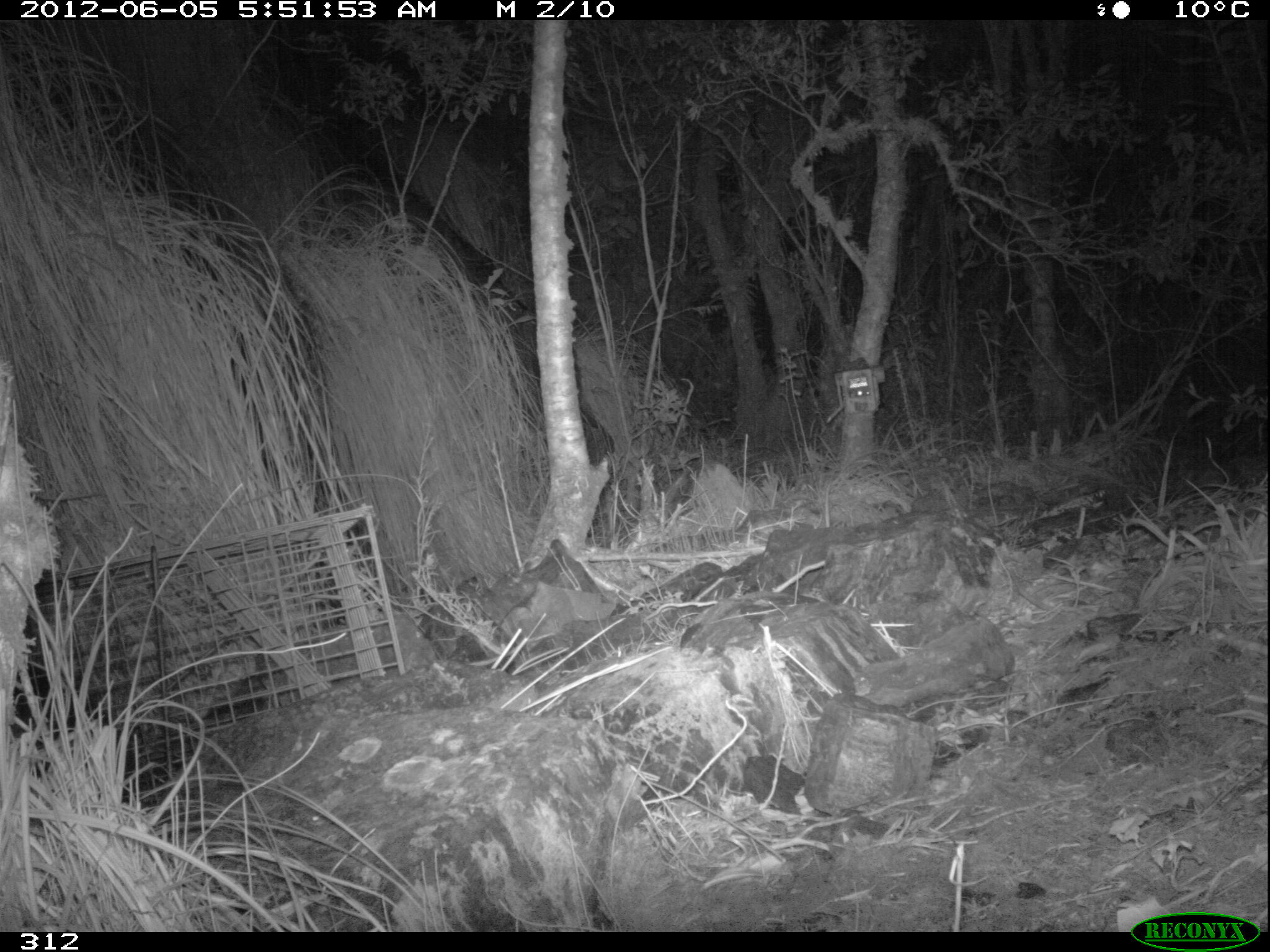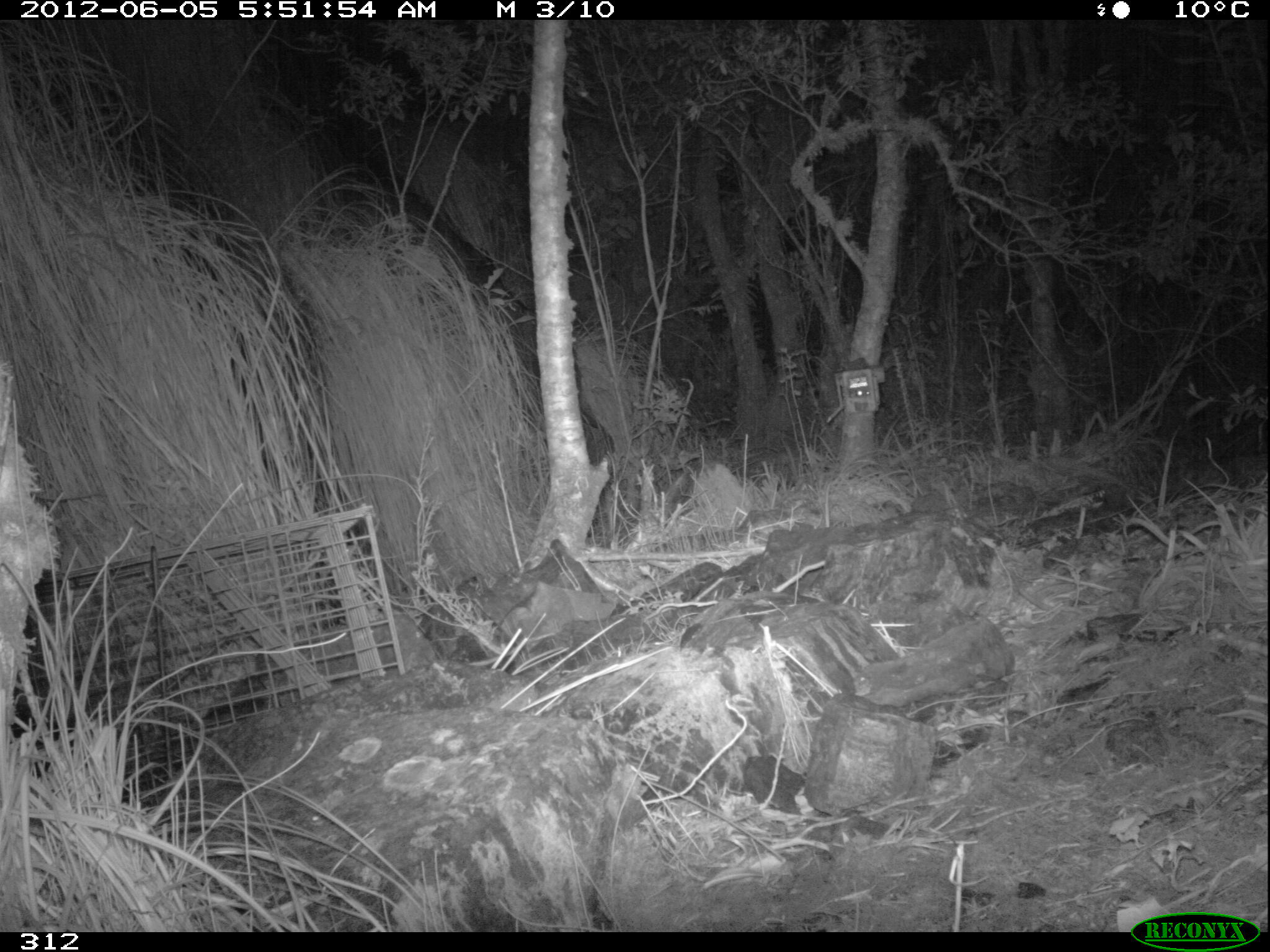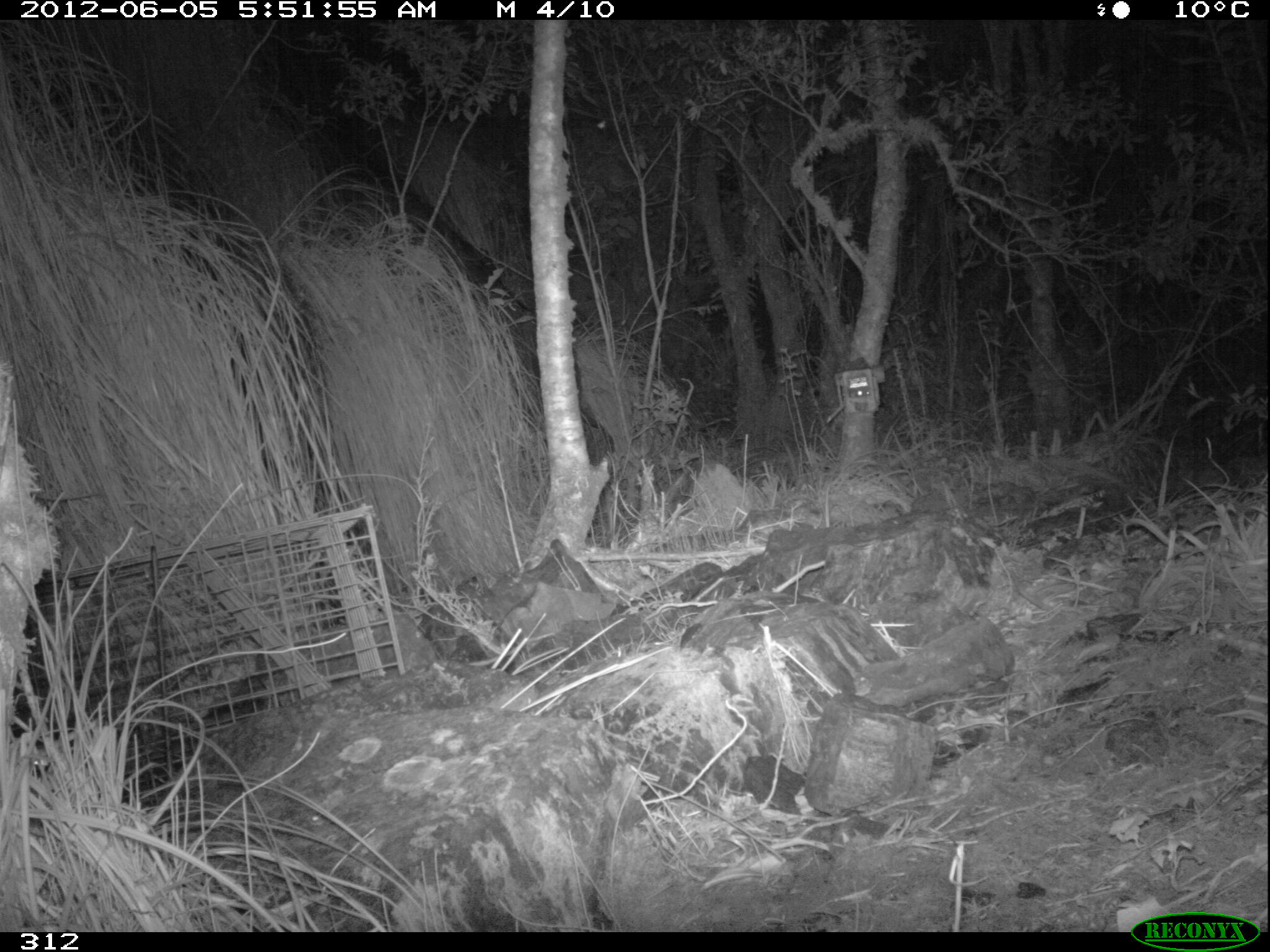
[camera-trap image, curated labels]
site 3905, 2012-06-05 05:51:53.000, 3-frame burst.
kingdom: Animalia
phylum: Chordata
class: Mammalia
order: Didelphimorphia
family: Didelphidae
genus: Didelphis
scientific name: Didelphis pernigra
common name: andean white-eared opossum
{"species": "Didelphis pernigra (andean white-eared opossum)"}